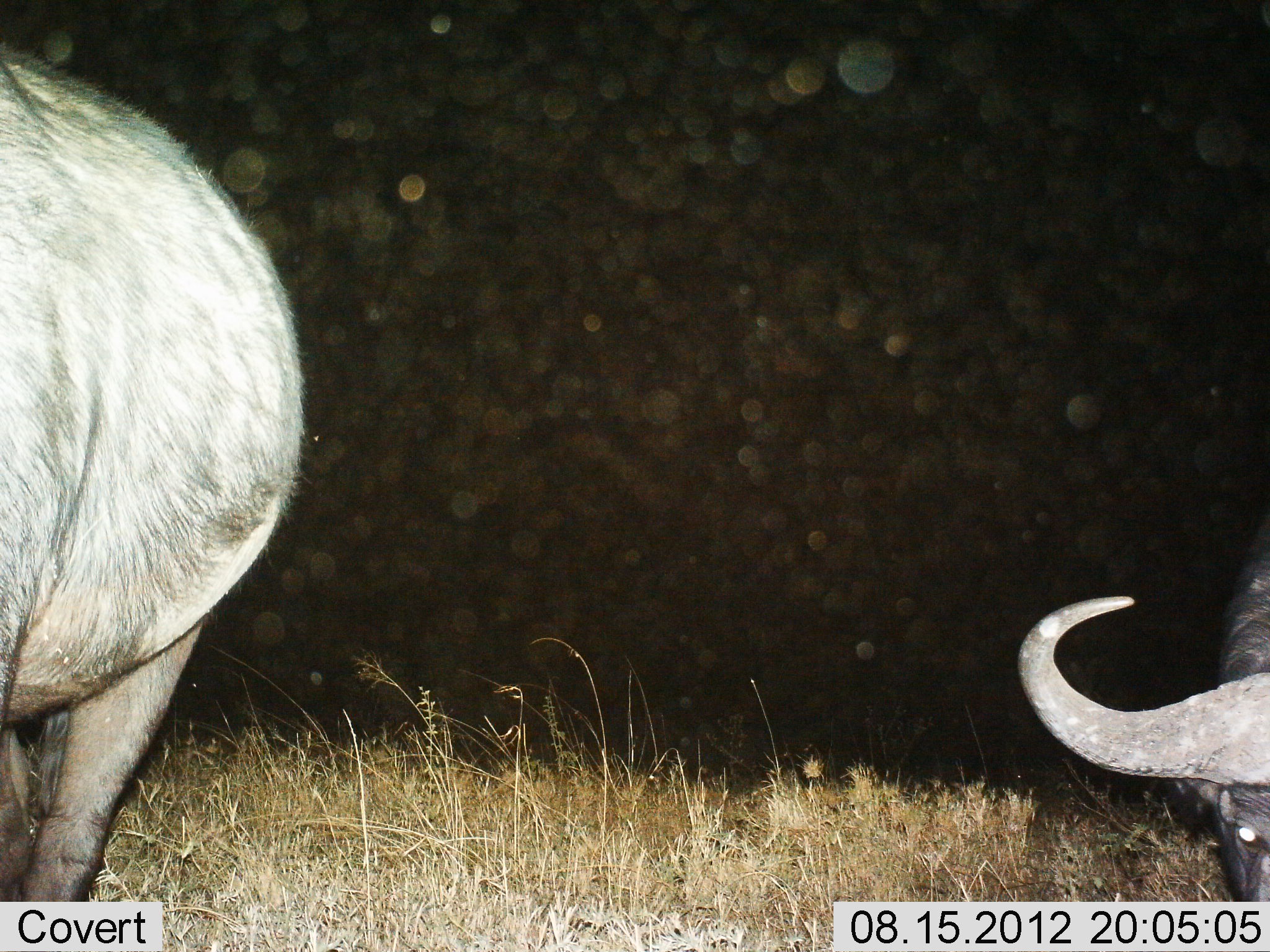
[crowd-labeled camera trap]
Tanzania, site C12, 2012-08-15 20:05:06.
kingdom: Animalia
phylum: Chordata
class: Mammalia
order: Artiodactyla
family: Bovidae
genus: Syncerus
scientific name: Syncerus caffer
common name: cape buffalo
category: buffalo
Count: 2.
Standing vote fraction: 80%.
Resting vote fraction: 0%.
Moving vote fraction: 10%.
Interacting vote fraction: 0%.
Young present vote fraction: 0%.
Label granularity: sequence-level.